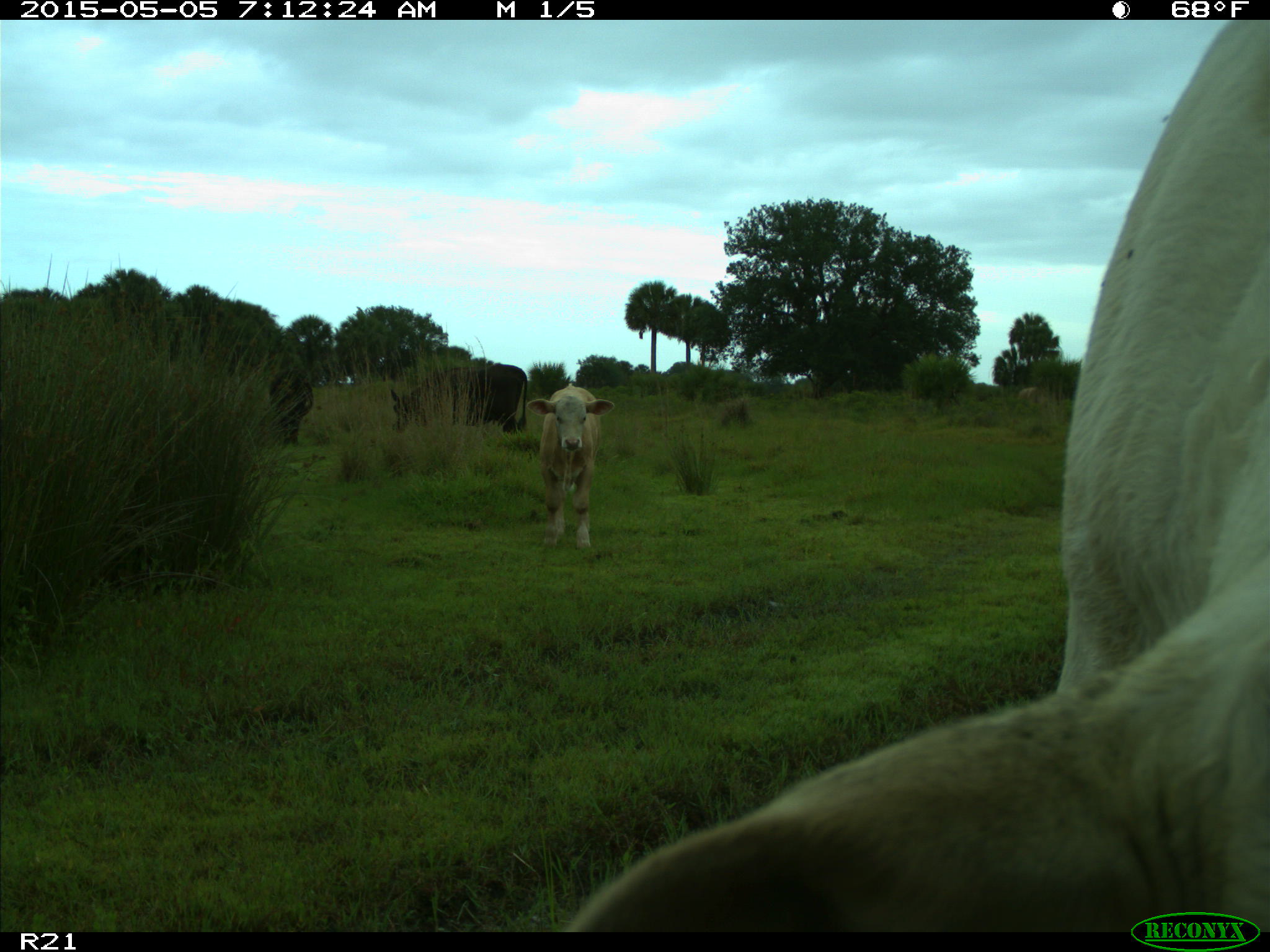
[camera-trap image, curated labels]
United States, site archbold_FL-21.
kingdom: Animalia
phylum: Chordata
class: Mammalia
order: Artiodactyla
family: Bovidae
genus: Bos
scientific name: Bos taurus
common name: domestic cow